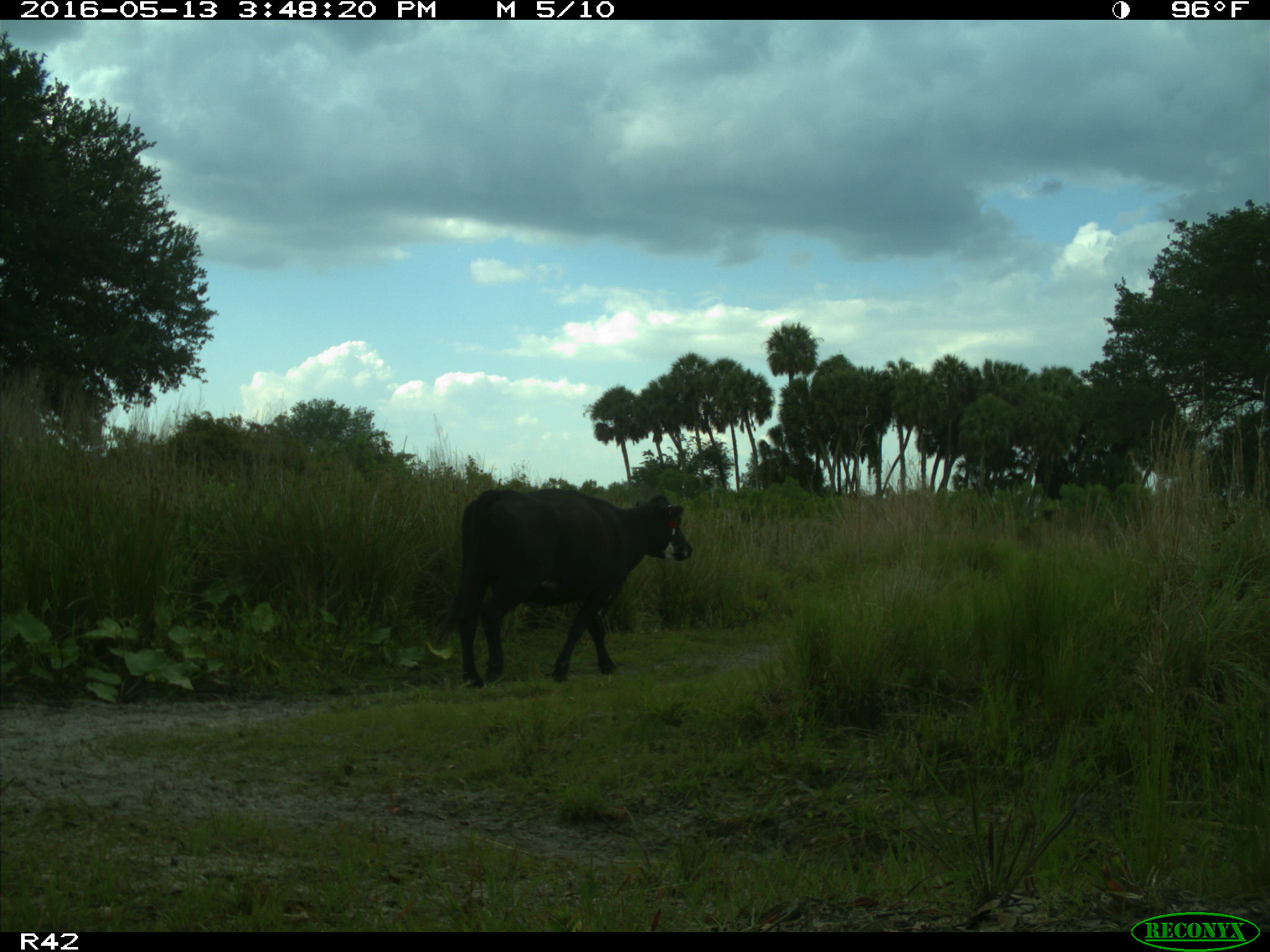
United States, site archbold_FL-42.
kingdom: Animalia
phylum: Chordata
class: Mammalia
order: Artiodactyla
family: Bovidae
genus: Bos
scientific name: Bos taurus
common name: domestic cow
Bos taurus (domestic cow).